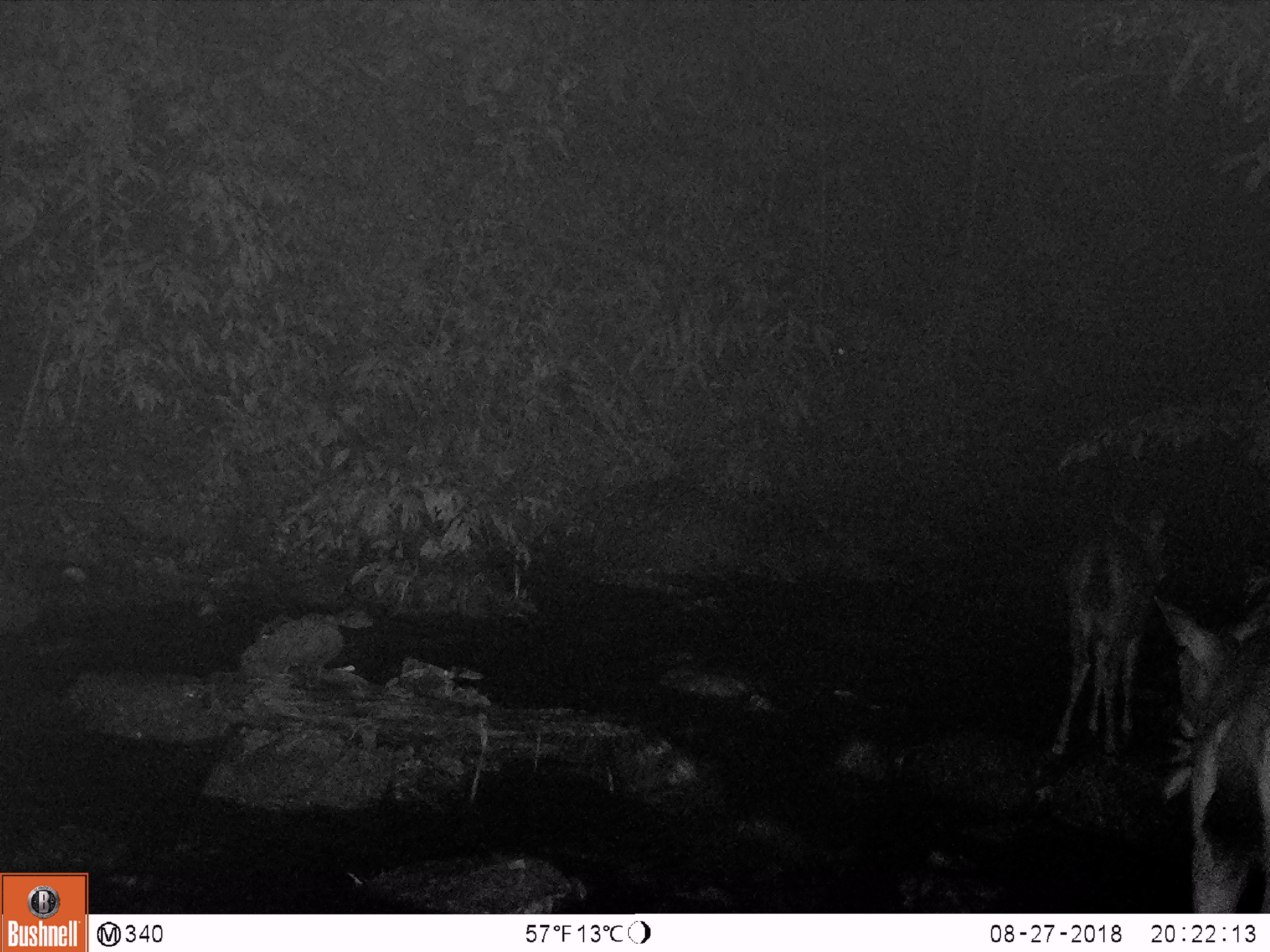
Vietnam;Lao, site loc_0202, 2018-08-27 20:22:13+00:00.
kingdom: Animalia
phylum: Chordata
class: Mammalia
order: Artiodactyla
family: Cervidae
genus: Rusa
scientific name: Rusa unicolor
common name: sambar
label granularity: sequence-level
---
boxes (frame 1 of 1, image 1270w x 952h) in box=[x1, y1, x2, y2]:
sambar: box=[1151, 590, 1270, 914]; box=[1046, 506, 1167, 763]